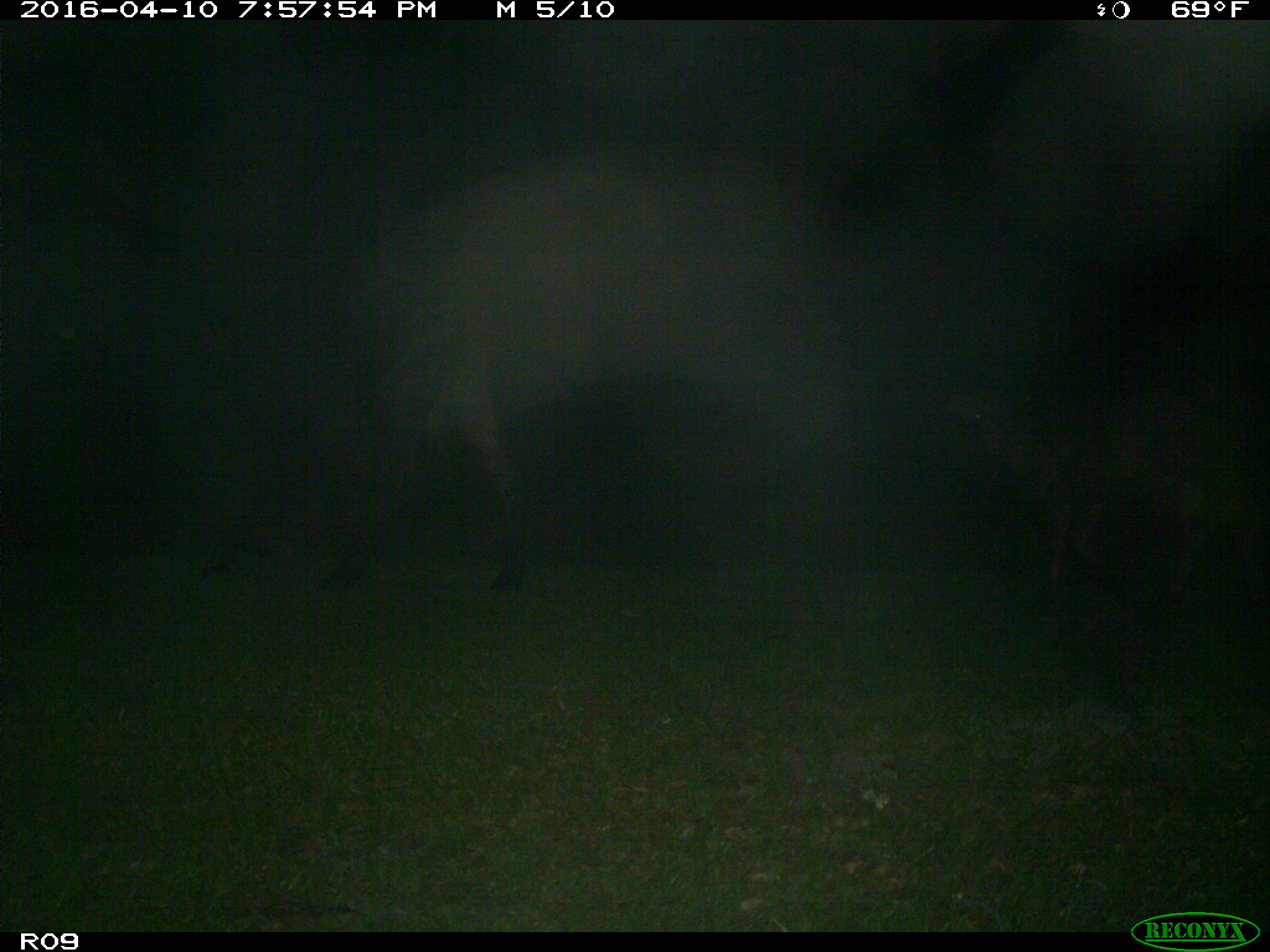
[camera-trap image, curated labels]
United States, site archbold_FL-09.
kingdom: Animalia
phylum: Chordata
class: Mammalia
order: Artiodactyla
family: Bovidae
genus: Bos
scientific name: Bos taurus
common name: domestic cow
Bos taurus (domestic cow).